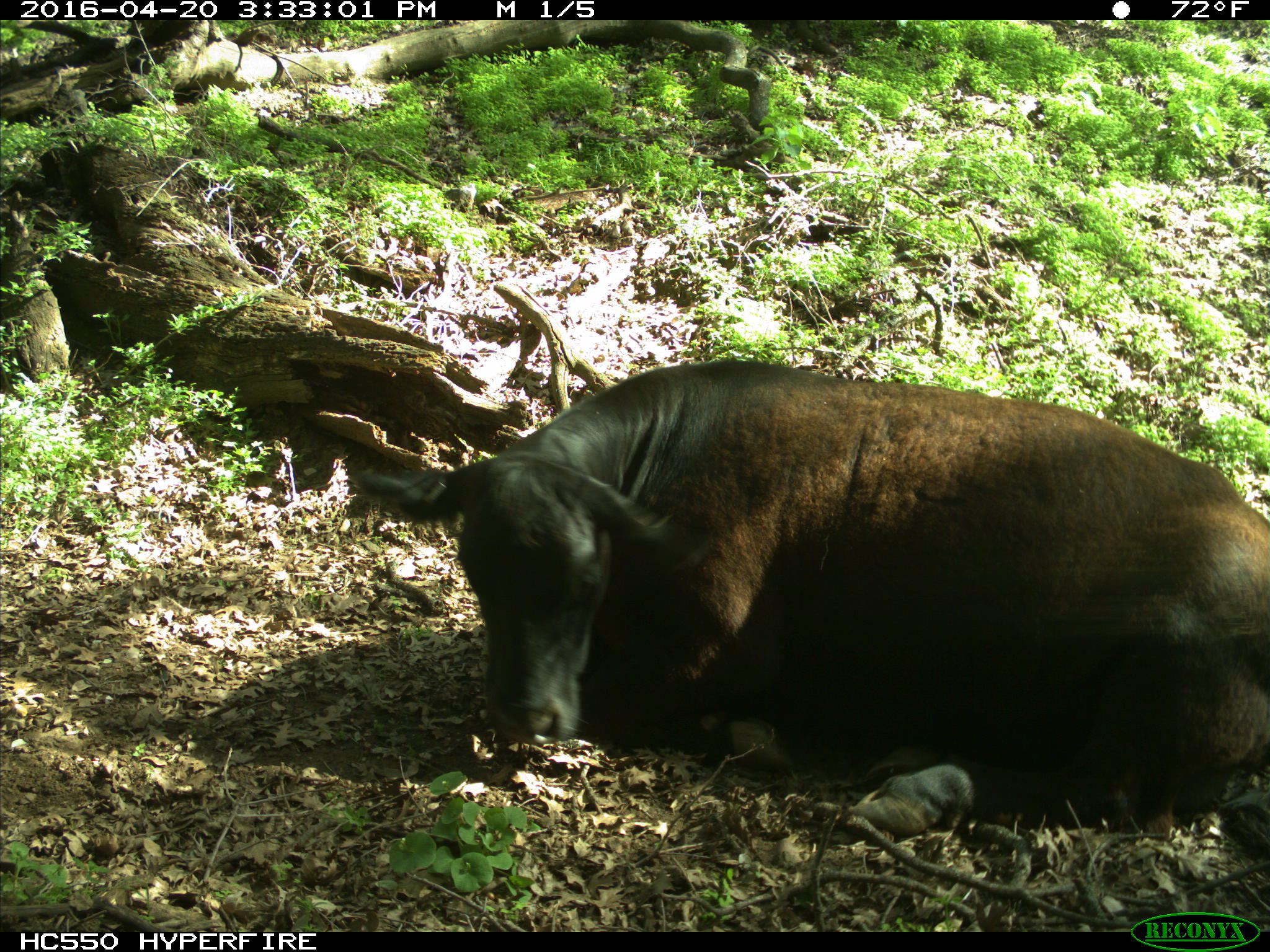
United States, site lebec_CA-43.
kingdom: Animalia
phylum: Chordata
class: Mammalia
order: Artiodactyla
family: Bovidae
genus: Bos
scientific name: Bos taurus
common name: domestic cow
Bos taurus (domestic cow).